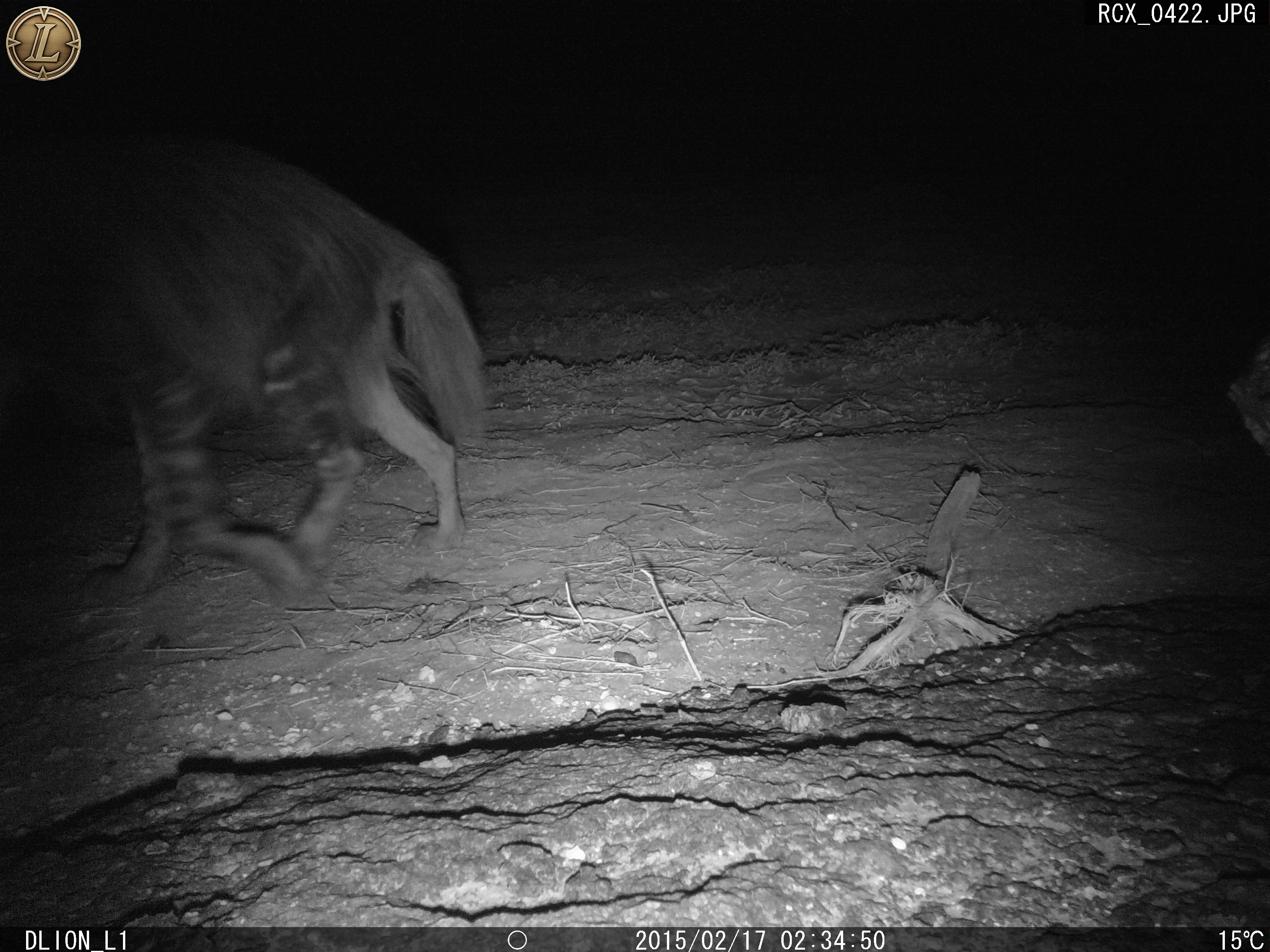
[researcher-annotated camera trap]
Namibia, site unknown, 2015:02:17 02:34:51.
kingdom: Animalia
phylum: Chordata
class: Mammalia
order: Carnivora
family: Hyaenidae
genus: Parahyaena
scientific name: Parahyaena brunnea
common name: brown hyena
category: hyaena brunnea